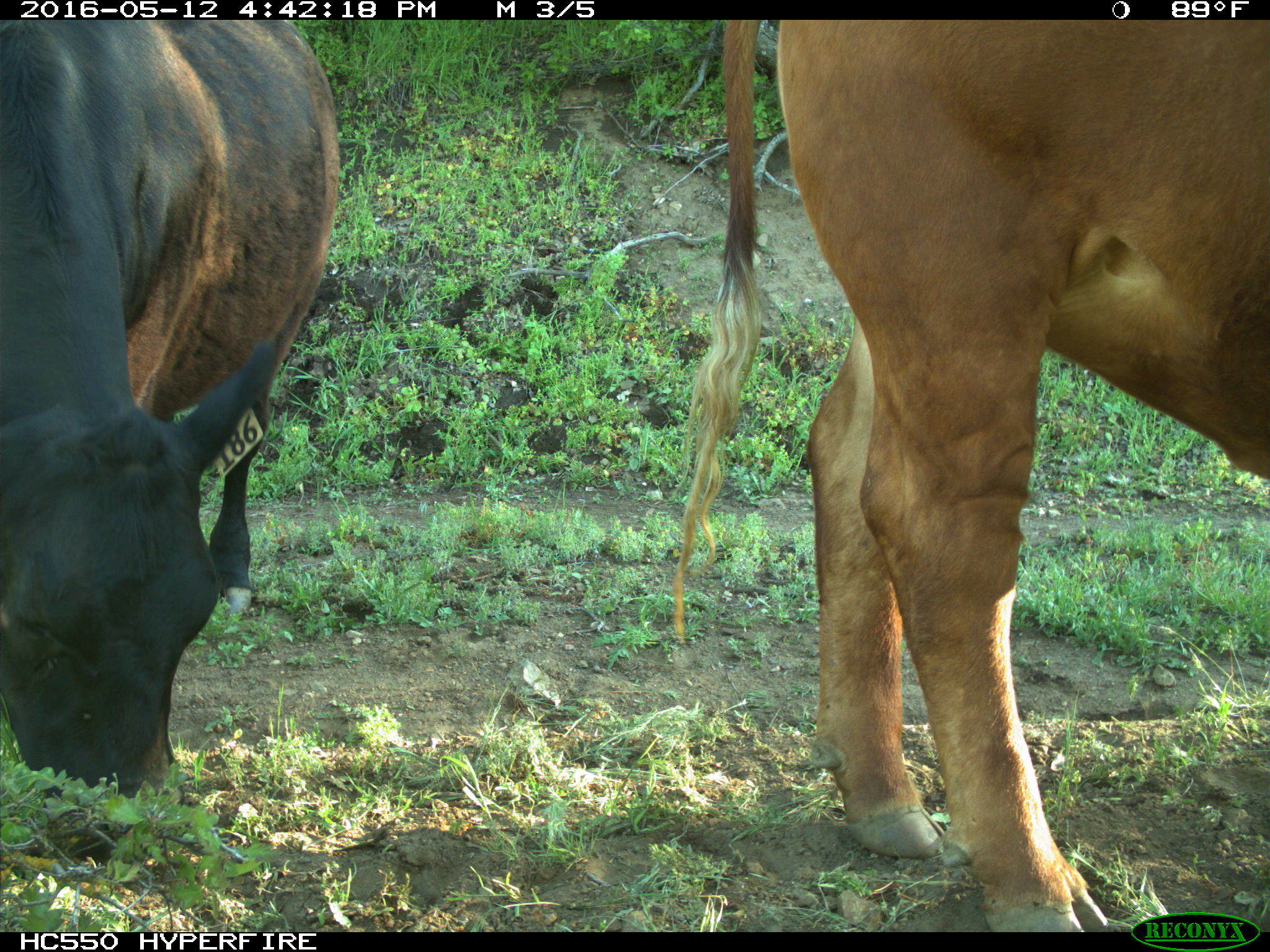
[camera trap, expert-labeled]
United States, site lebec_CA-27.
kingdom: Animalia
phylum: Chordata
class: Mammalia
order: Artiodactyla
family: Bovidae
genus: Bos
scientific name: Bos taurus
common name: domestic cow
Bos taurus (domestic cow).